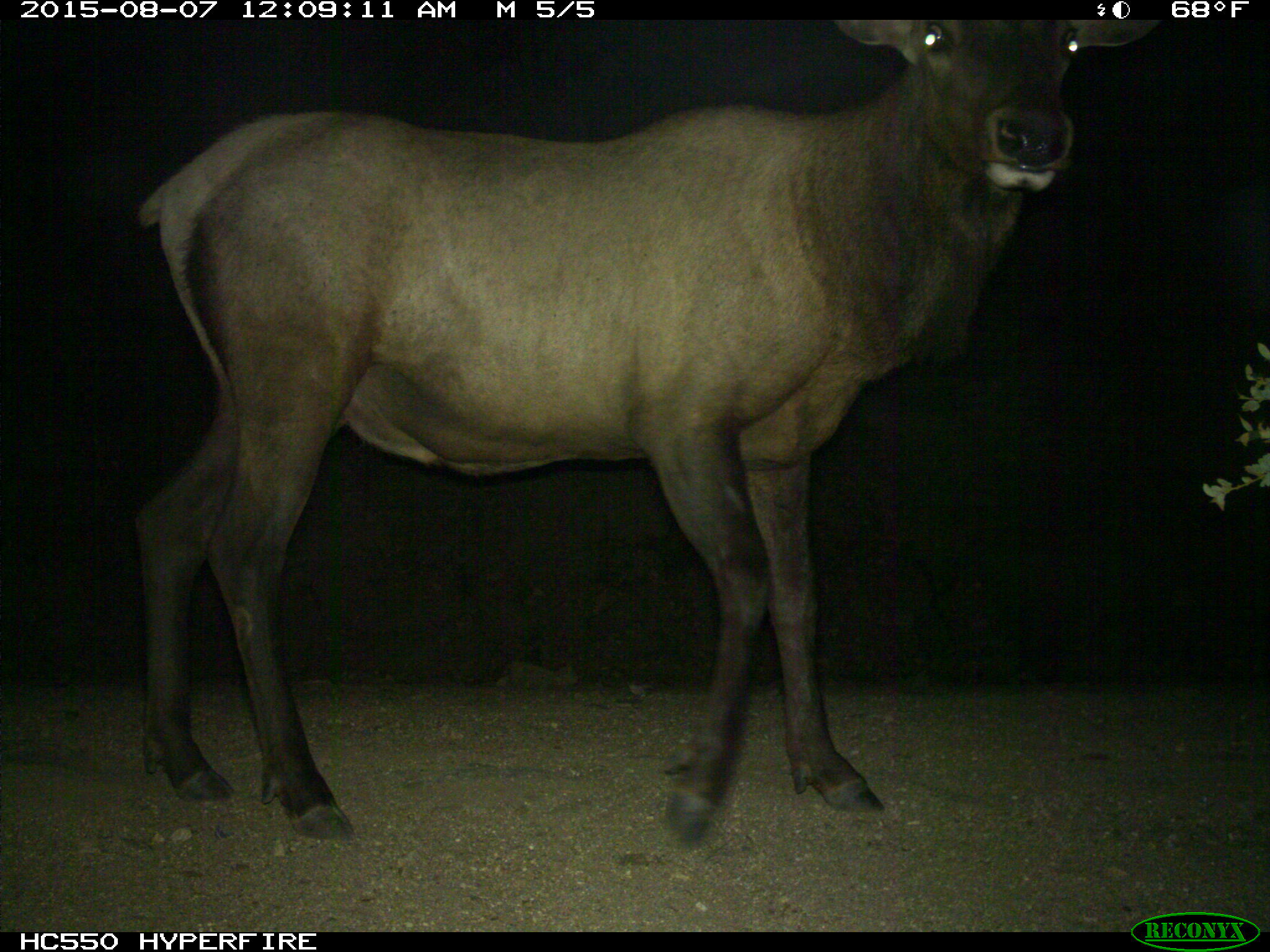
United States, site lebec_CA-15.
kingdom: Animalia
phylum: Chordata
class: Mammalia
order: Artiodactyla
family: Cervidae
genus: Cervus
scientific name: Cervus canadensis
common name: elk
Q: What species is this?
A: Cervus canadensis (elk).